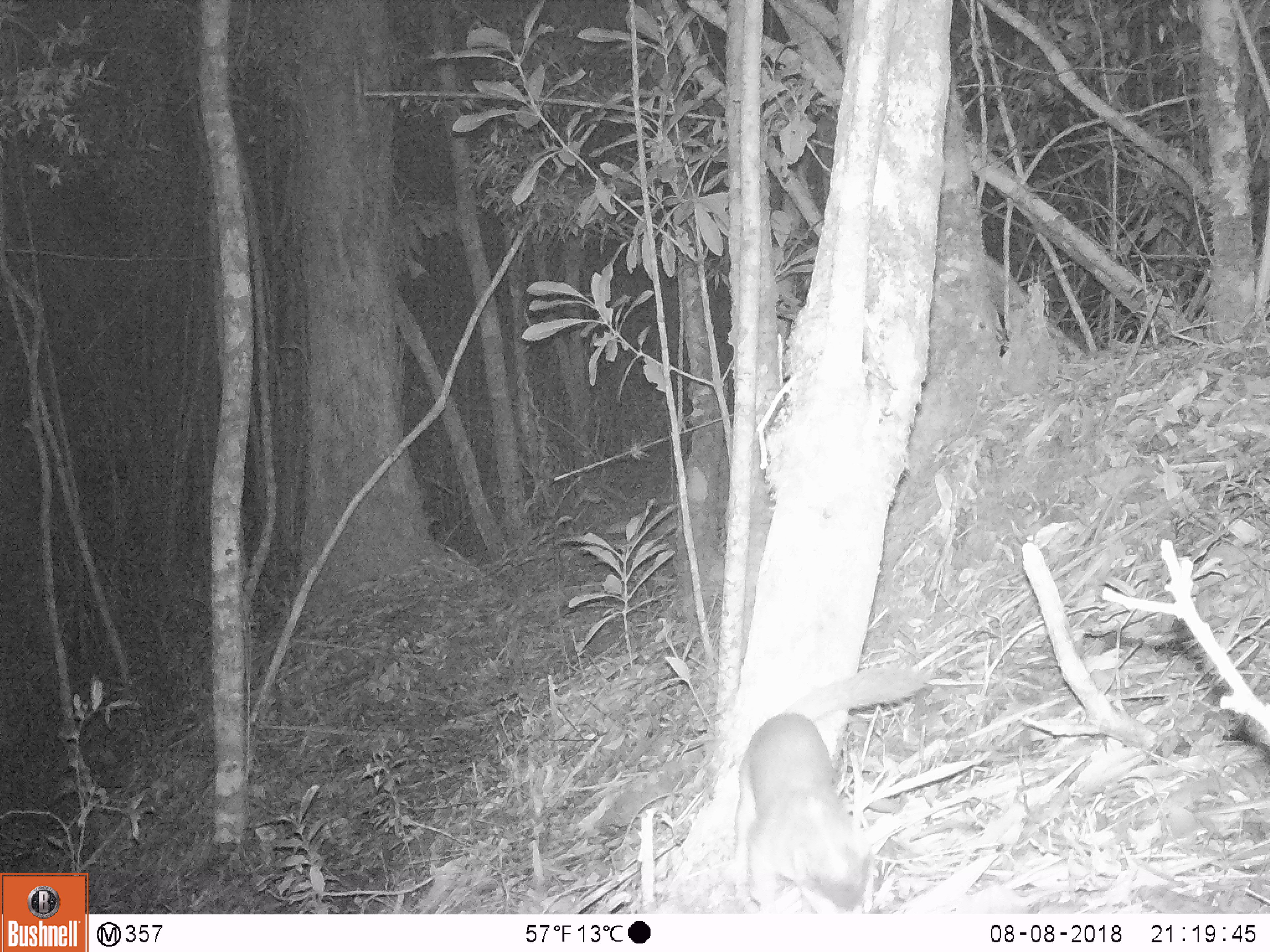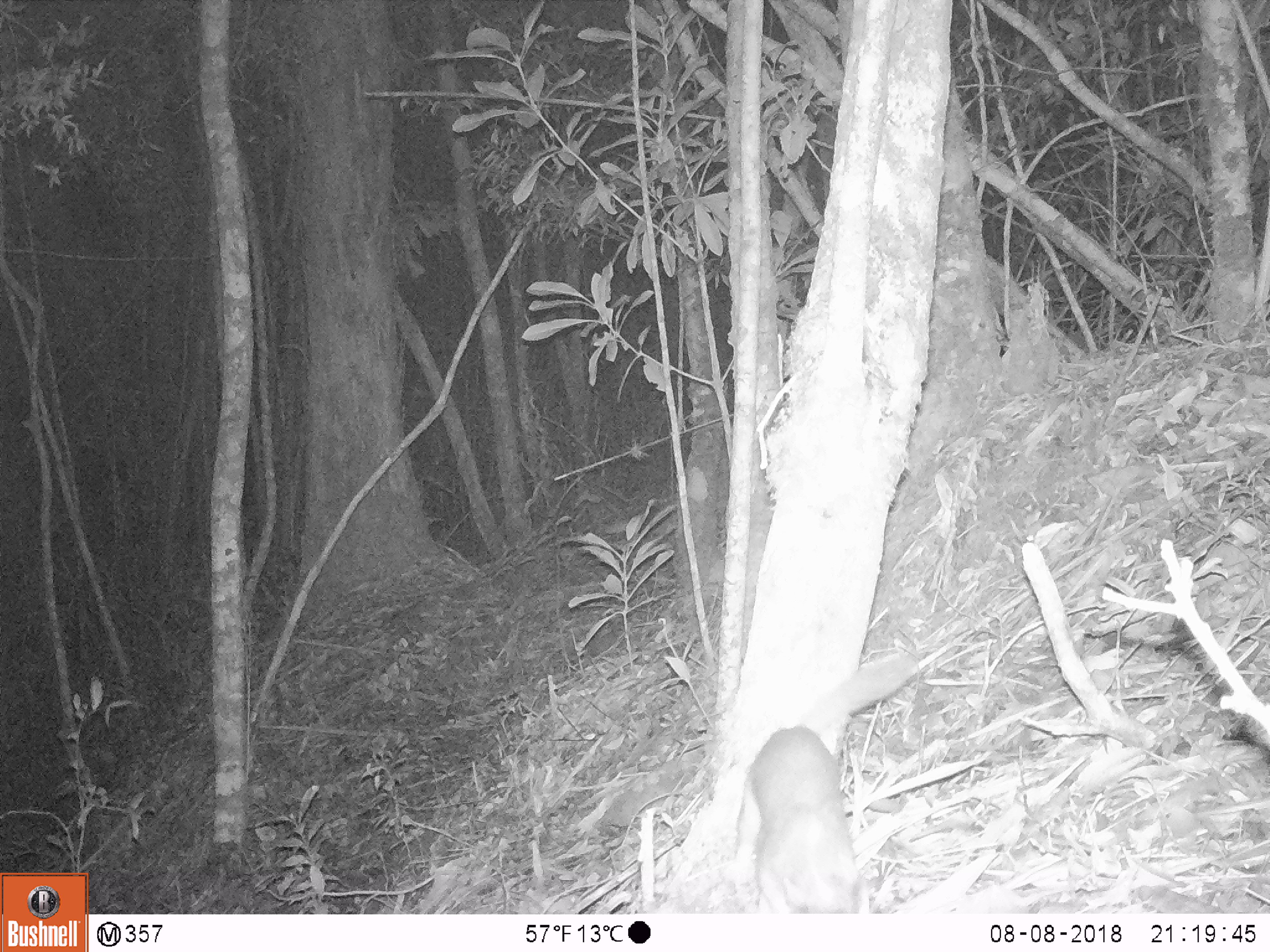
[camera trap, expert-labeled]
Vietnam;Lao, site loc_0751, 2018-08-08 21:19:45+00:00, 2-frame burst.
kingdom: Animalia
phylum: Chordata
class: Mammalia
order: Carnivora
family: Mustelidae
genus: Melogale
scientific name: Melogale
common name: ferret badger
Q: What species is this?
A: Ferret badger (Melogale).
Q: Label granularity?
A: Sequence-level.